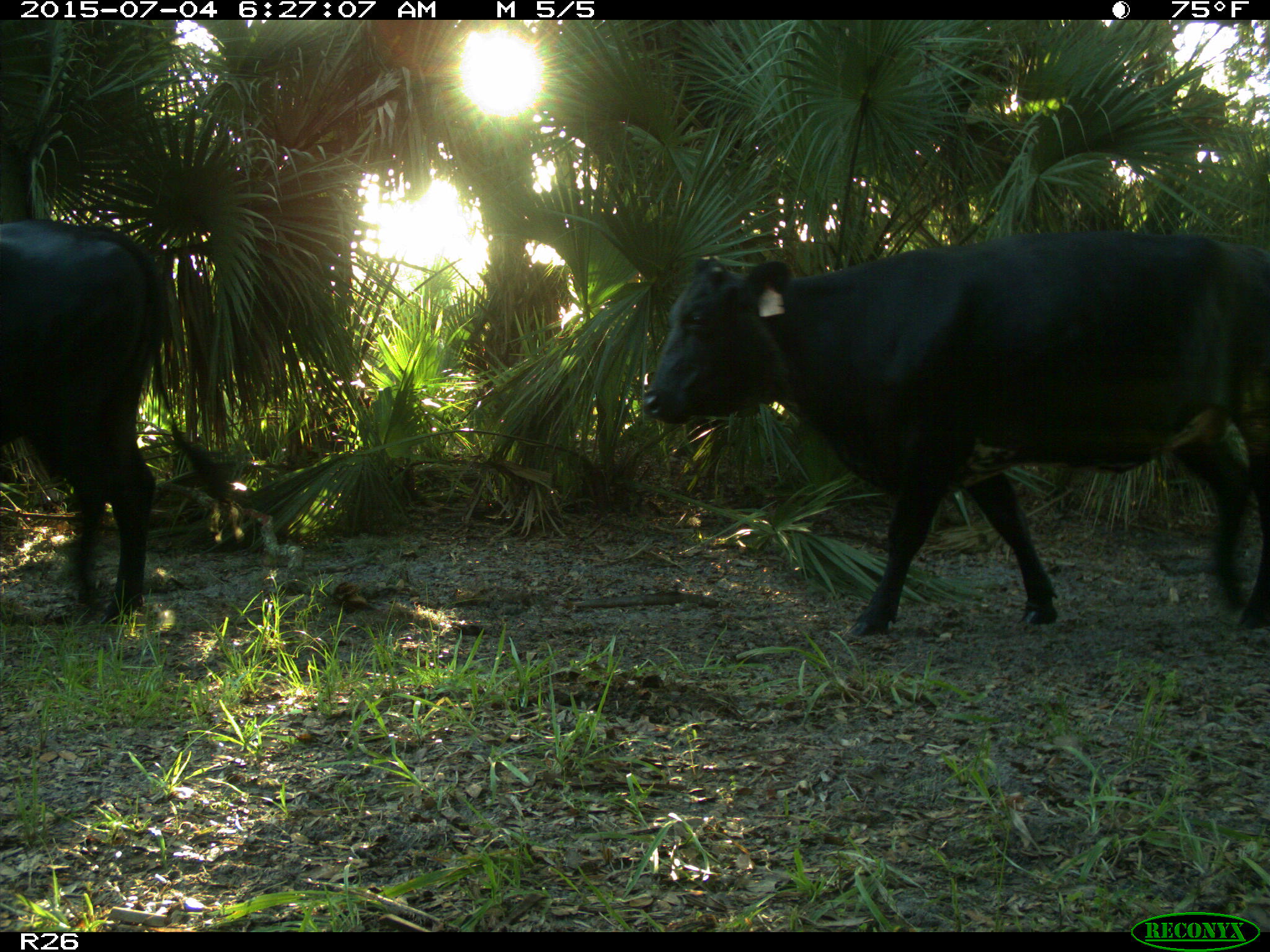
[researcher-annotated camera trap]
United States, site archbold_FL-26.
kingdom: Animalia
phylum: Chordata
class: Mammalia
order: Artiodactyla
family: Bovidae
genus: Bos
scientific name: Bos taurus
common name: domestic cow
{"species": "Bos taurus (domestic cow)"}